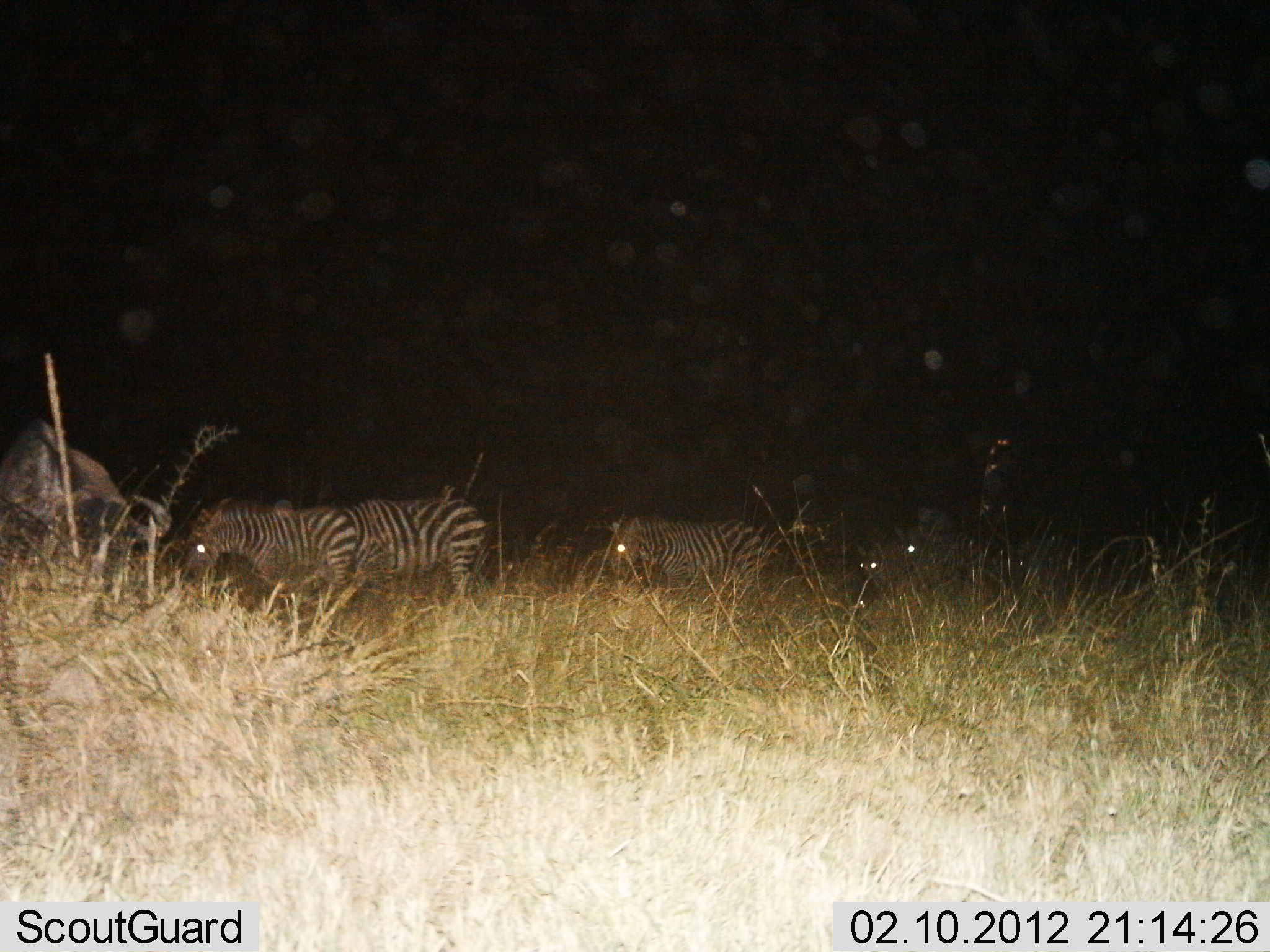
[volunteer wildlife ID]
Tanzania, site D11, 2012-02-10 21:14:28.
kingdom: Animalia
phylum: Chordata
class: Mammalia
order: Artiodactyla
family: Bovidae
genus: Connochaetes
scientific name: Connochaetes taurinus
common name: blue wildebeest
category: wildebeest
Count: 1.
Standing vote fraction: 54%.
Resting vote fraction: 8%.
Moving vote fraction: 8%.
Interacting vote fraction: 0%.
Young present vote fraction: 0%.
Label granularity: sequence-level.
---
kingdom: Animalia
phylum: Chordata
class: Mammalia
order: Perissodactyla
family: Equidae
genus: Equus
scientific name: Equus quagga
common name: plains zebra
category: zebra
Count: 5.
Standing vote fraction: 28%.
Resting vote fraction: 6%.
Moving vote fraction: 72%.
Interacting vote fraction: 0%.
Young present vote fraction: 0%.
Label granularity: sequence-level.